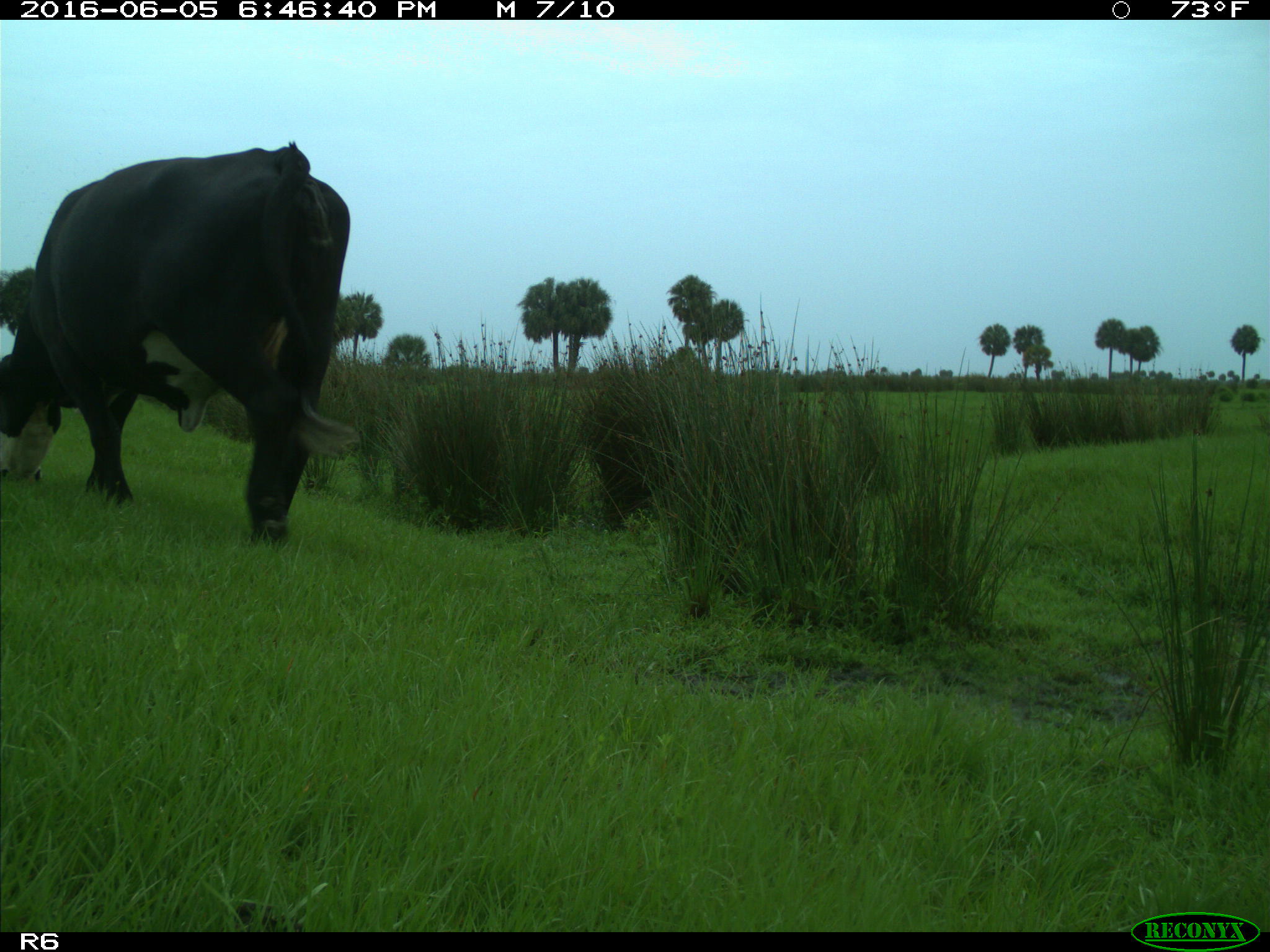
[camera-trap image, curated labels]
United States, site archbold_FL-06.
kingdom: Animalia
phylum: Chordata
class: Mammalia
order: Artiodactyla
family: Bovidae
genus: Bos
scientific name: Bos taurus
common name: domestic cow